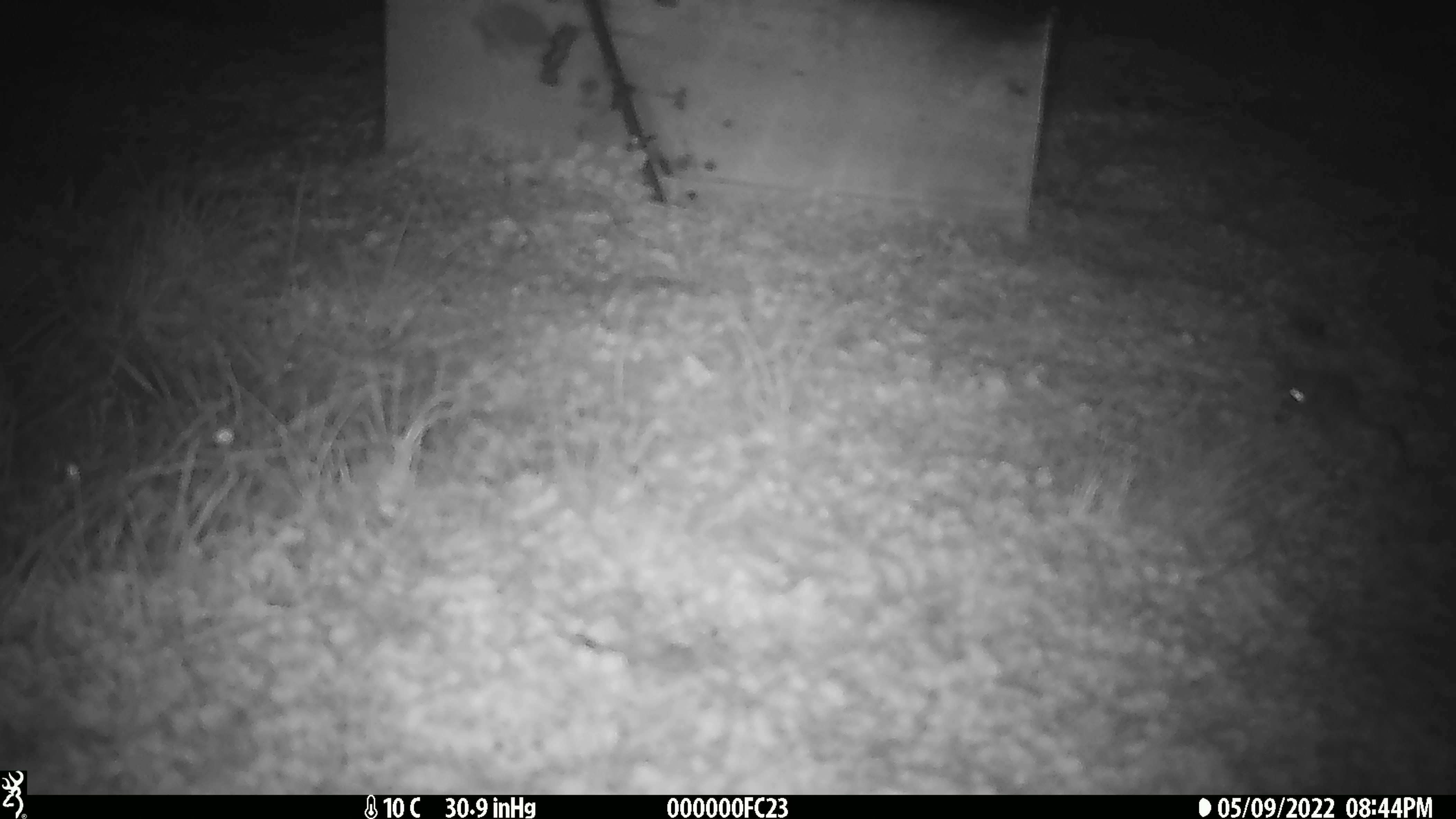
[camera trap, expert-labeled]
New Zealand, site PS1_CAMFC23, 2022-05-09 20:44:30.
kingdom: Animalia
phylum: Chordata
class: Mammalia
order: Rodentia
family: Muridae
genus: Mus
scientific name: Mus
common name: mouse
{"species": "mouse (Mus)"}